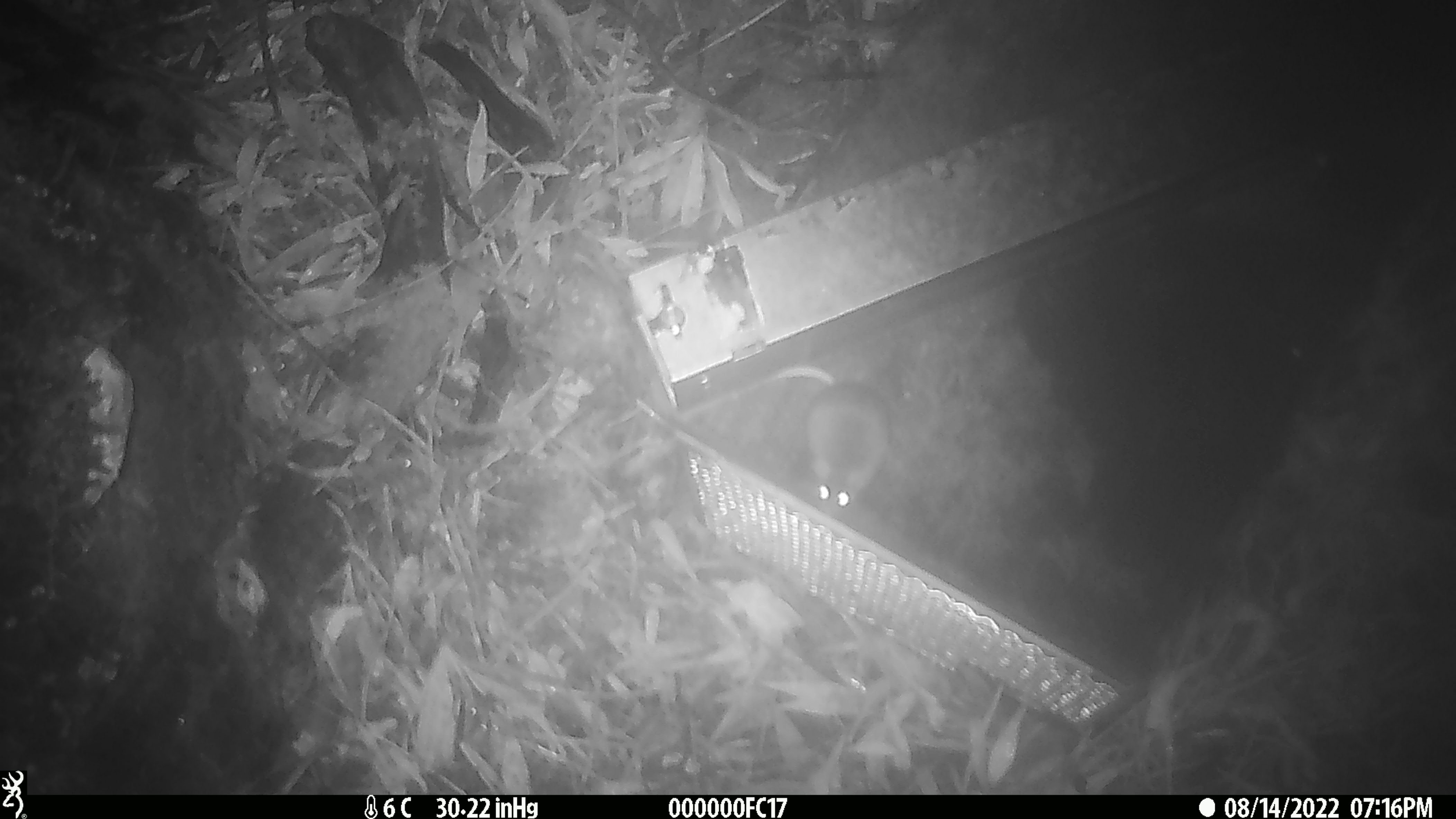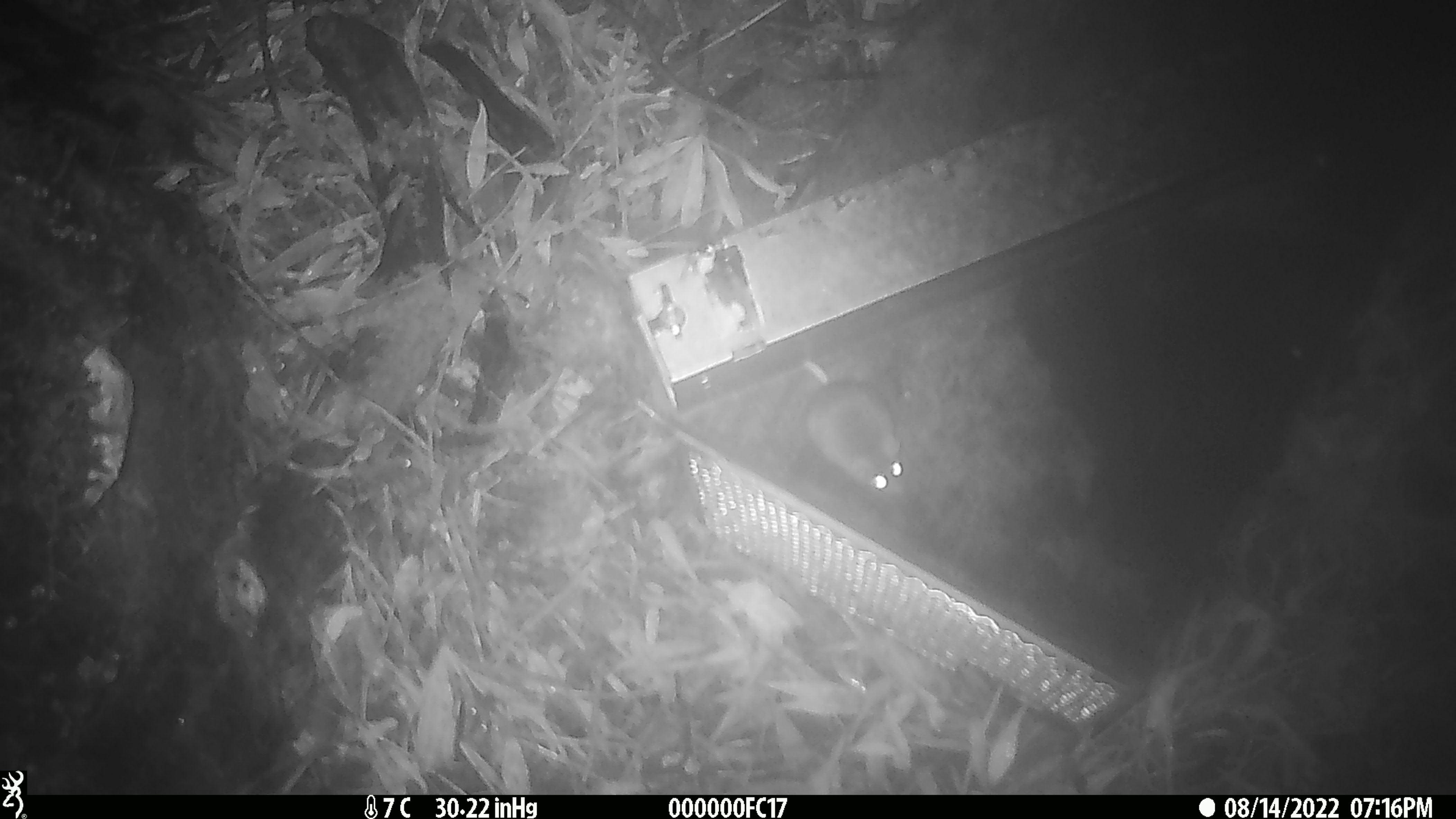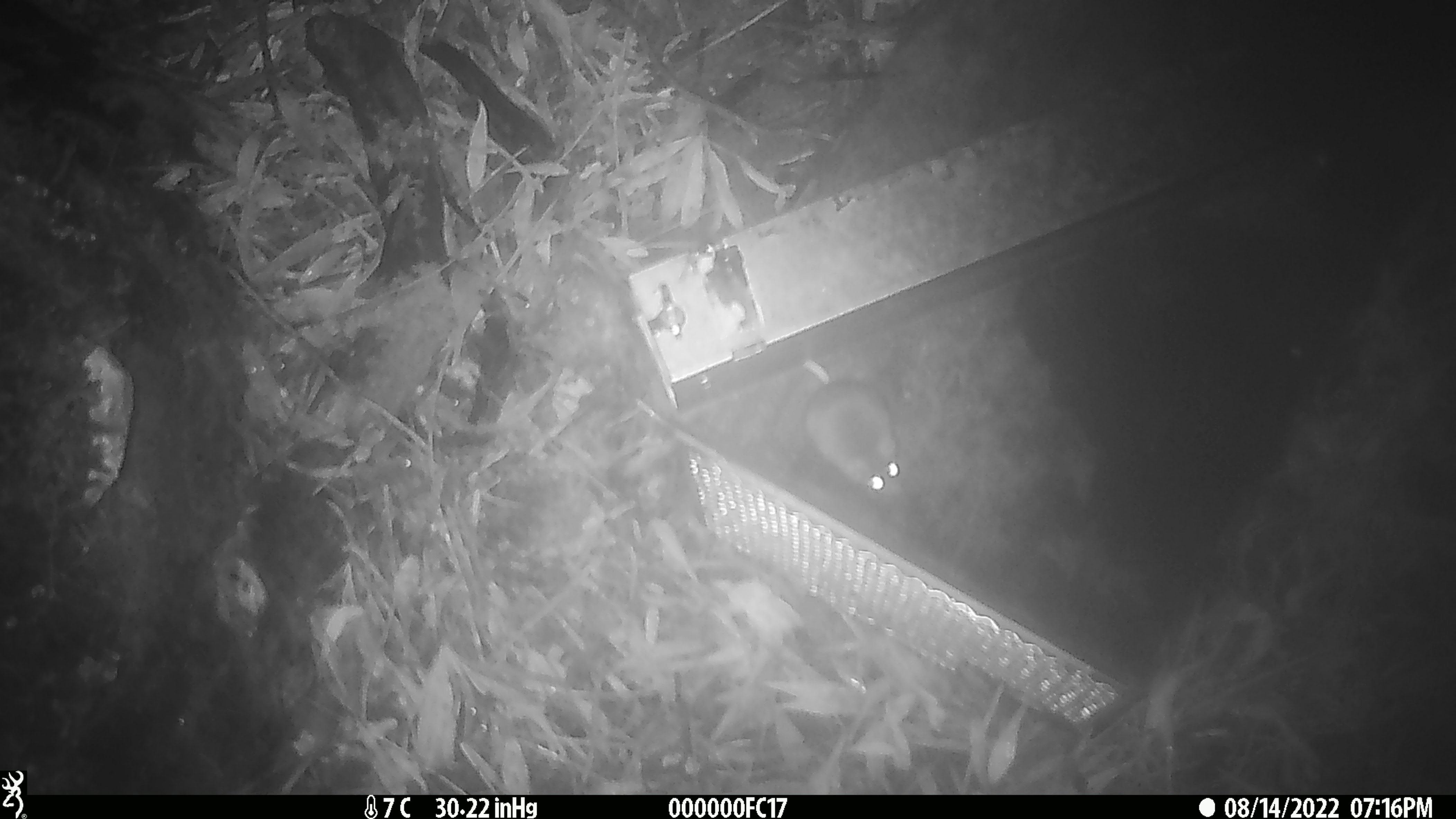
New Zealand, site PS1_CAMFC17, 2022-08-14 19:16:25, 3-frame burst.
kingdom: Animalia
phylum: Chordata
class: Mammalia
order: Rodentia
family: Muridae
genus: Mus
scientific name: Mus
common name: mouse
Mouse (Mus).